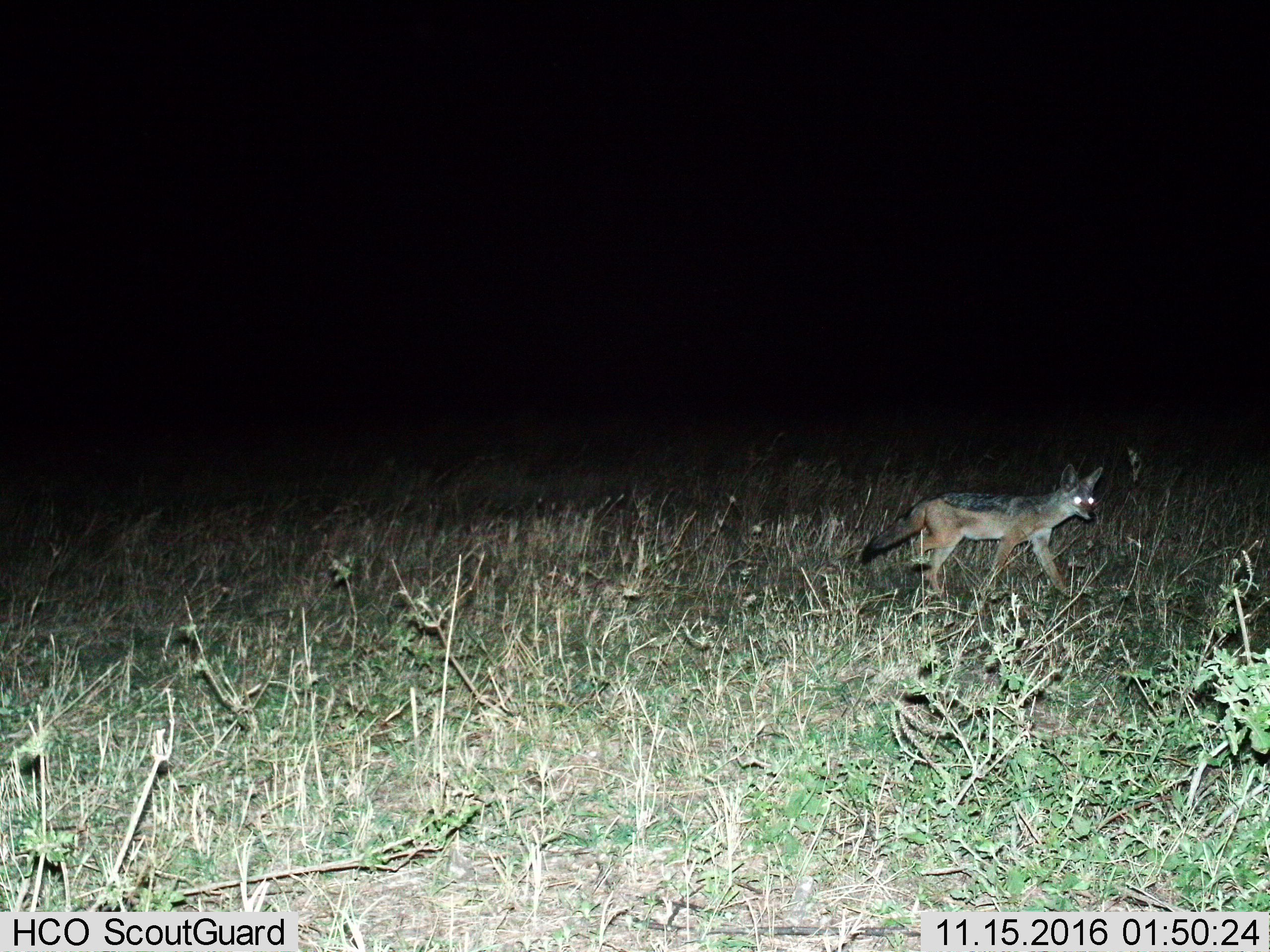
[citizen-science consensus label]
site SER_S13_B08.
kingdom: Animalia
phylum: Chordata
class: Mammalia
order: Carnivora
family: Canidae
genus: Lupulella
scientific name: Lupulella mesomelas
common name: black-backed jackal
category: jackalblackbacked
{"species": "jackalblackbacked (black-backed jackal) (Lupulella mesomelas)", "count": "1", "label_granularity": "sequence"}